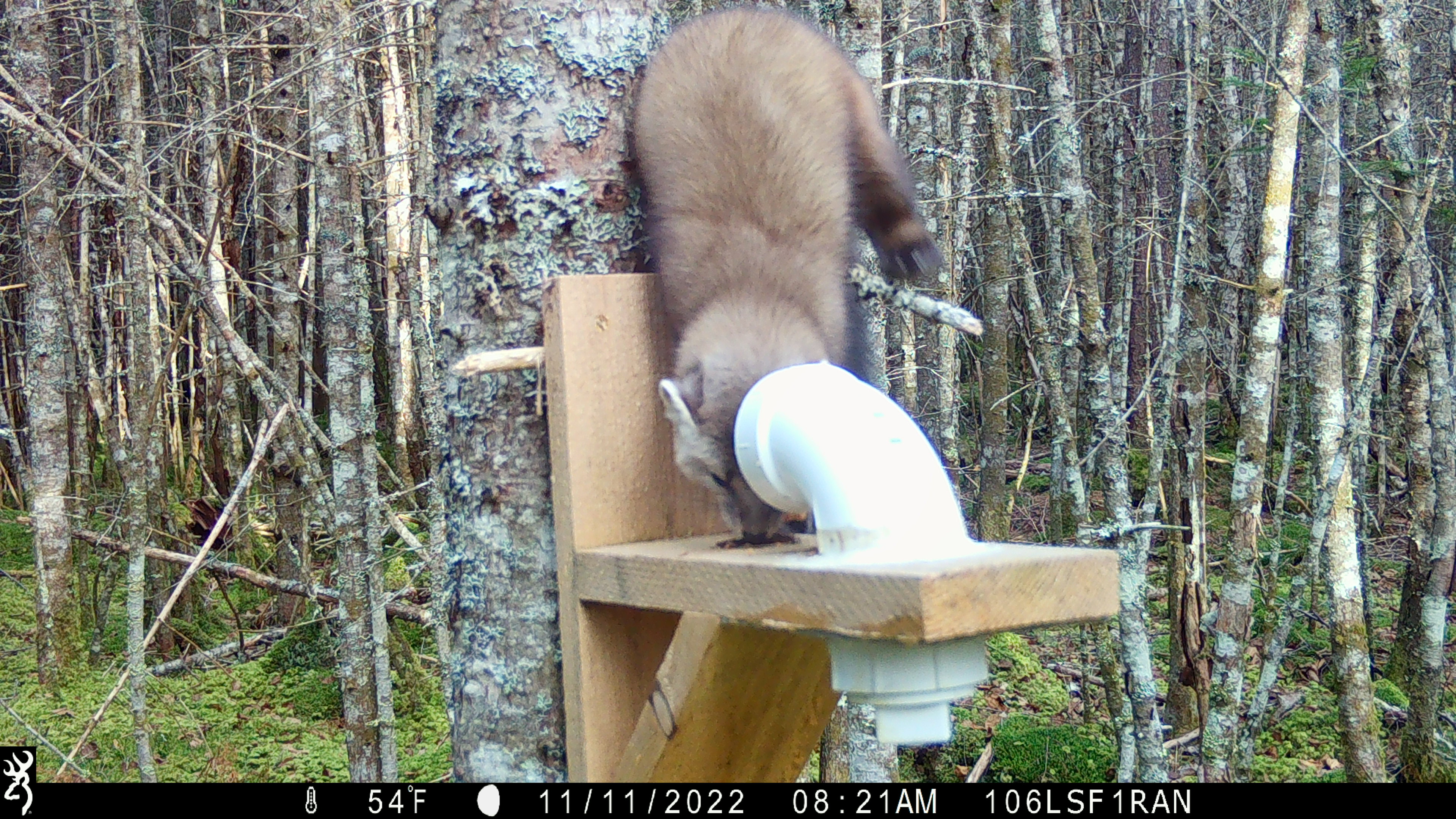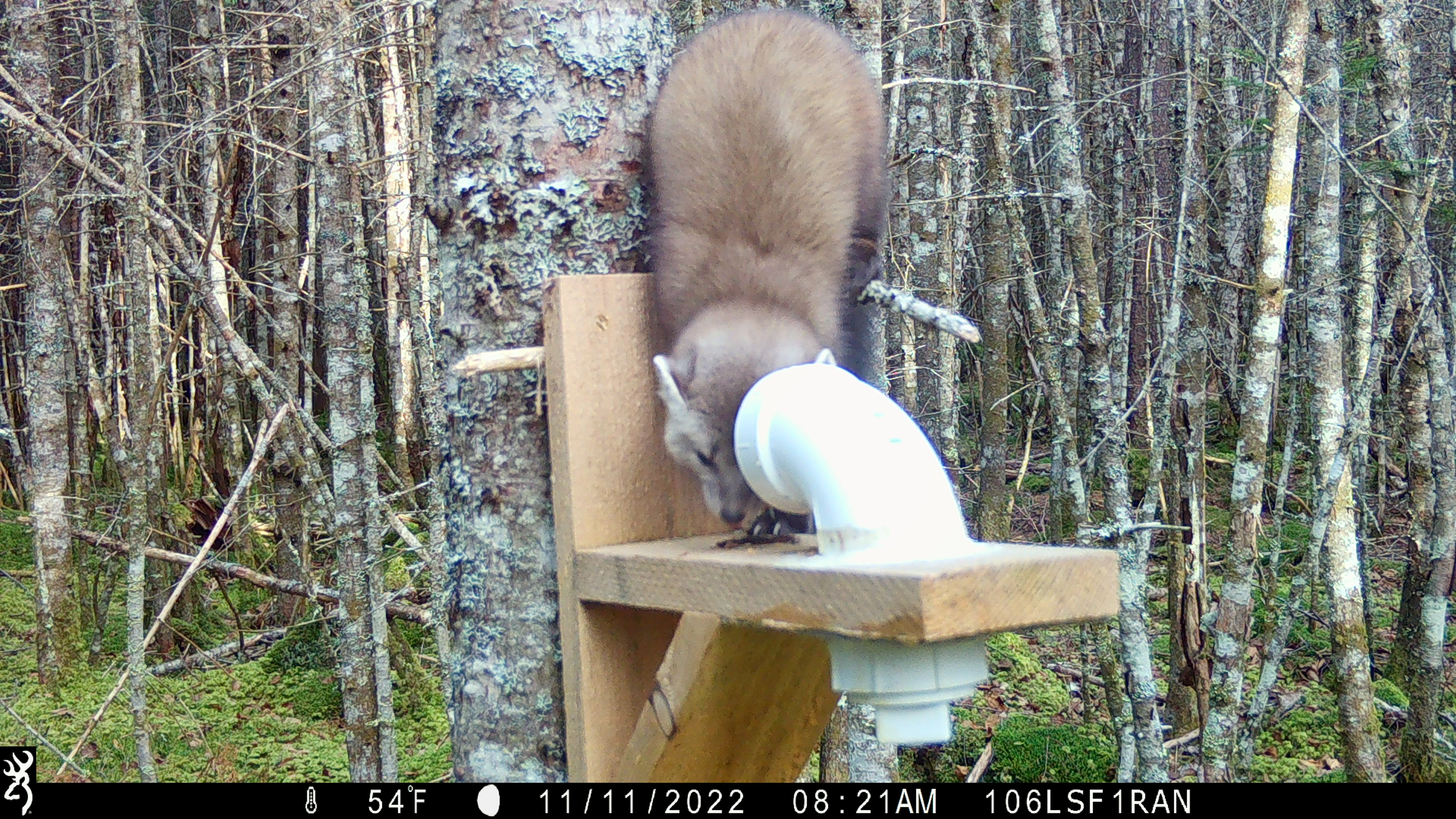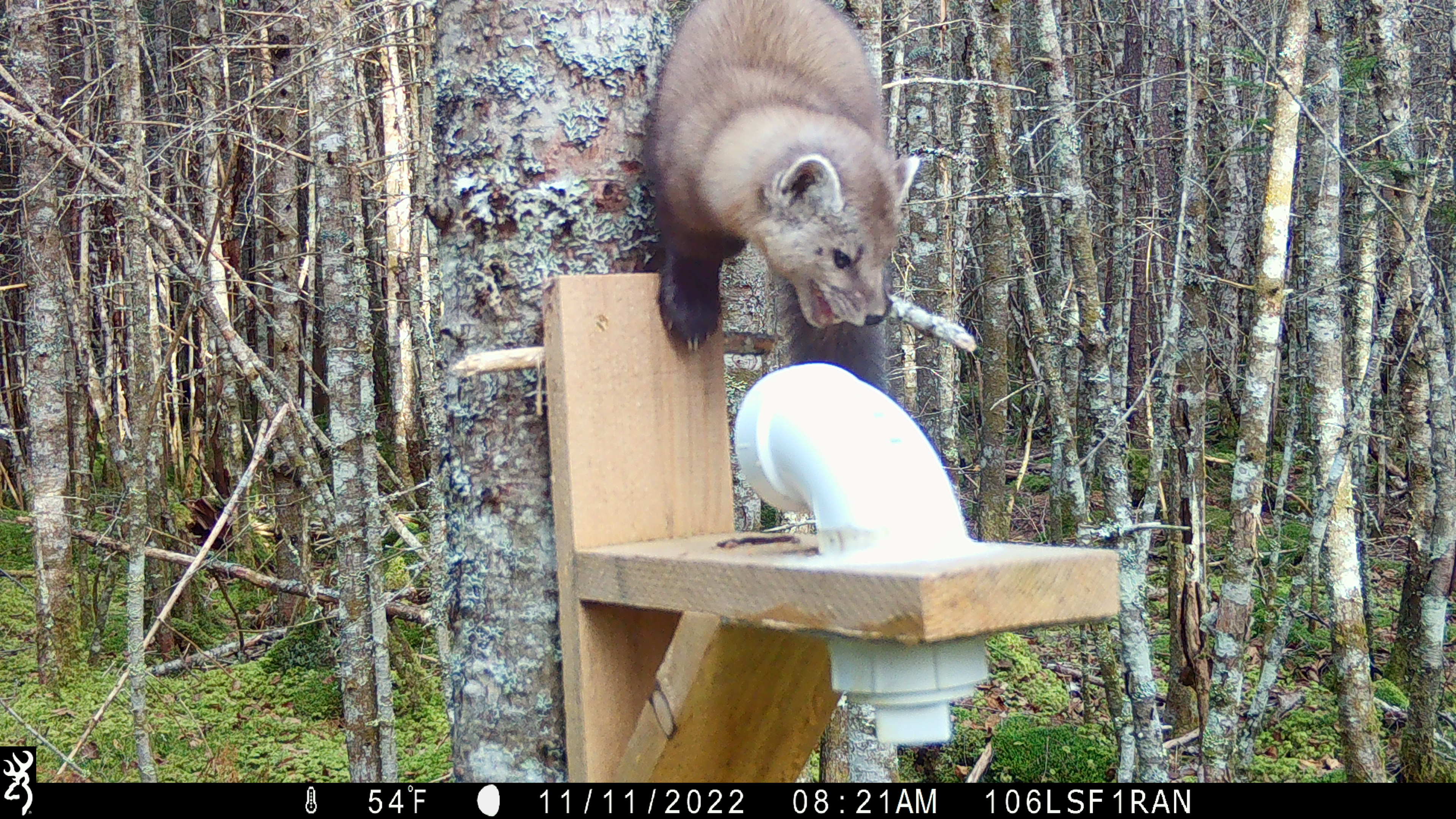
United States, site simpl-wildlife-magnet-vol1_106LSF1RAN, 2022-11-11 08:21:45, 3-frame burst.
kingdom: Animalia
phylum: Chordata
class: Mammalia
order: Carnivora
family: Mustelidae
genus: Martes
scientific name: Martes americana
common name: american marten